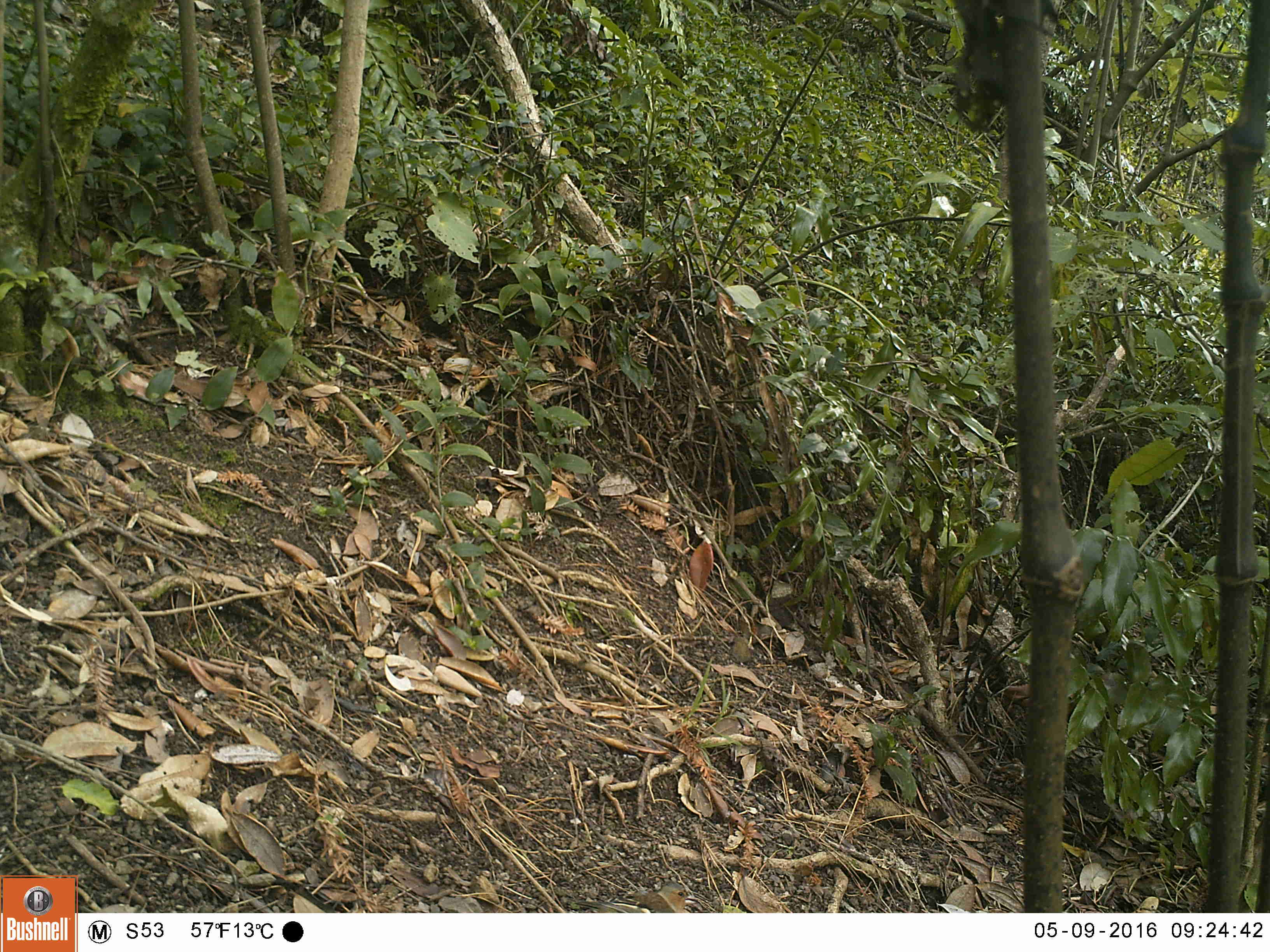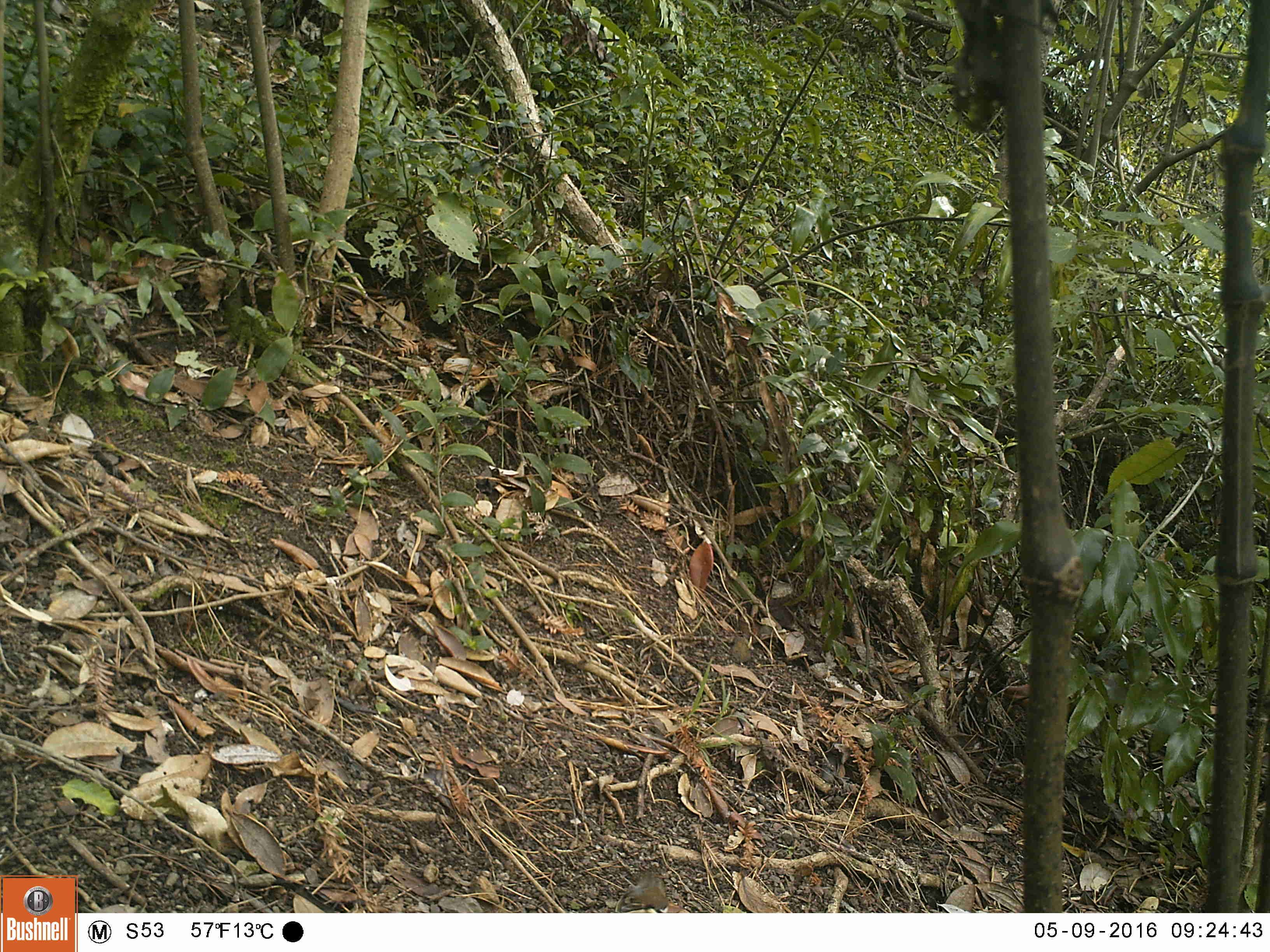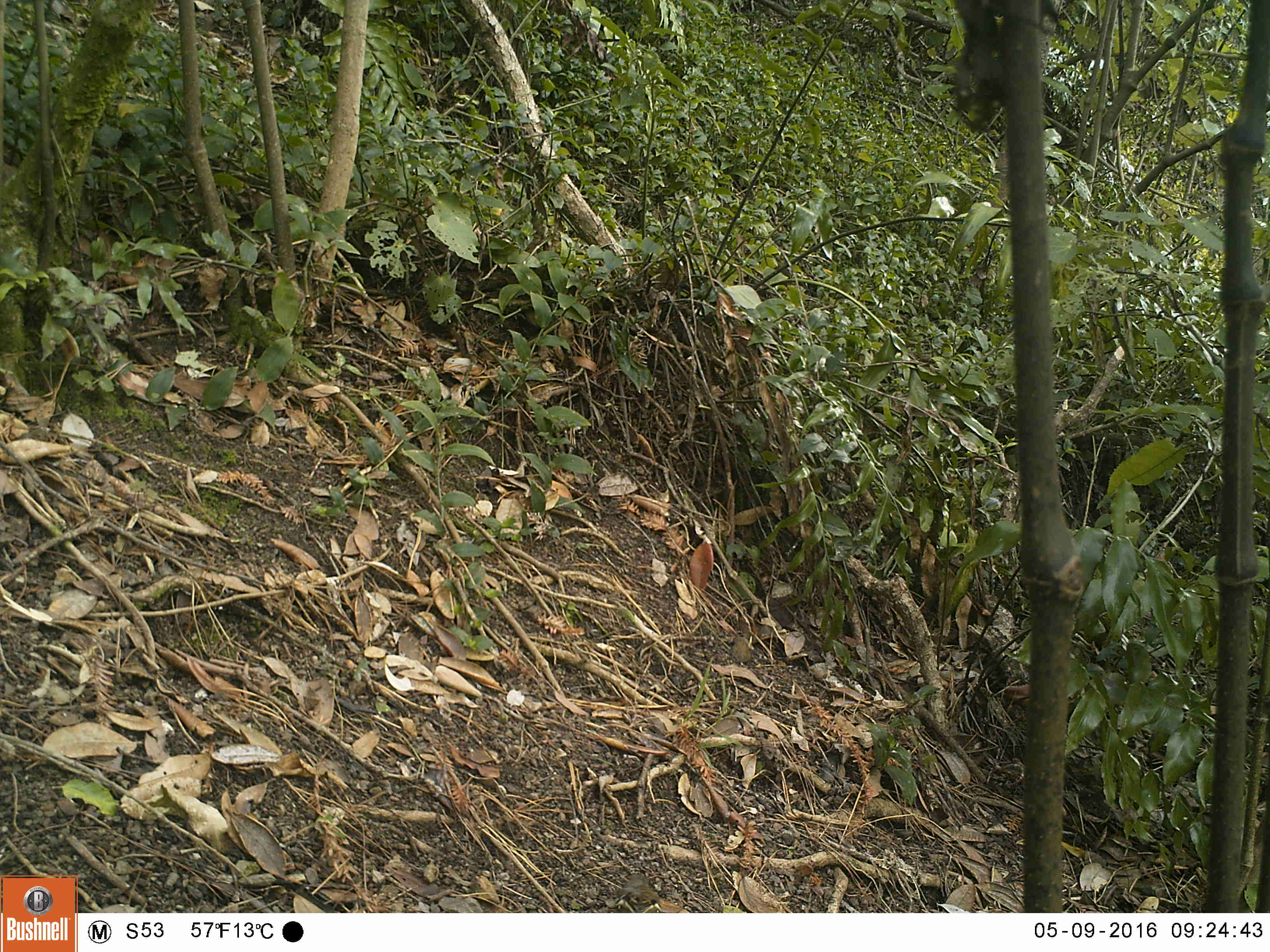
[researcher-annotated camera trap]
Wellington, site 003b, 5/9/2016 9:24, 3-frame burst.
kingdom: Animalia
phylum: Chordata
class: Aves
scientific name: Aves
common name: bird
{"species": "bird (Aves)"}